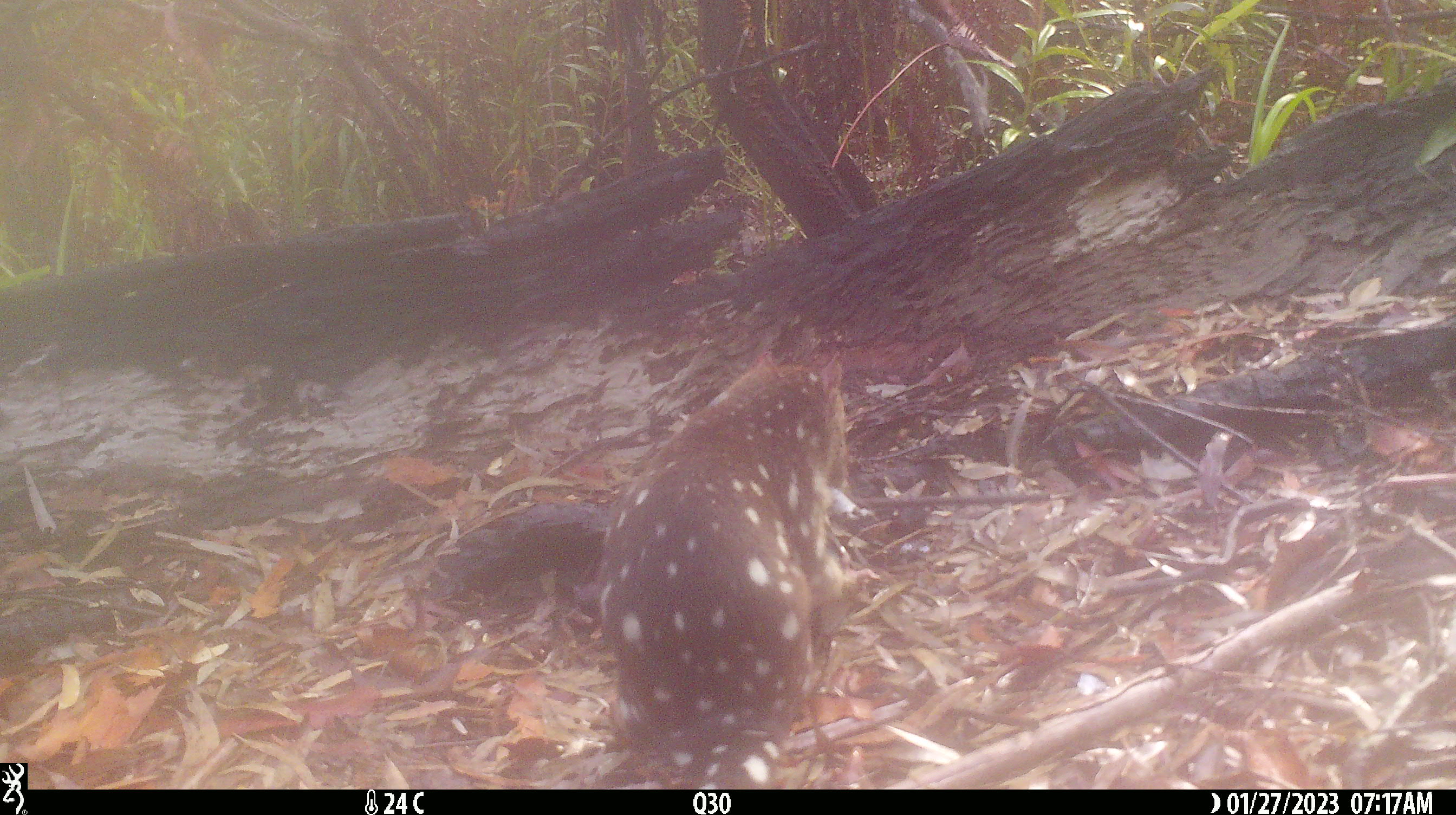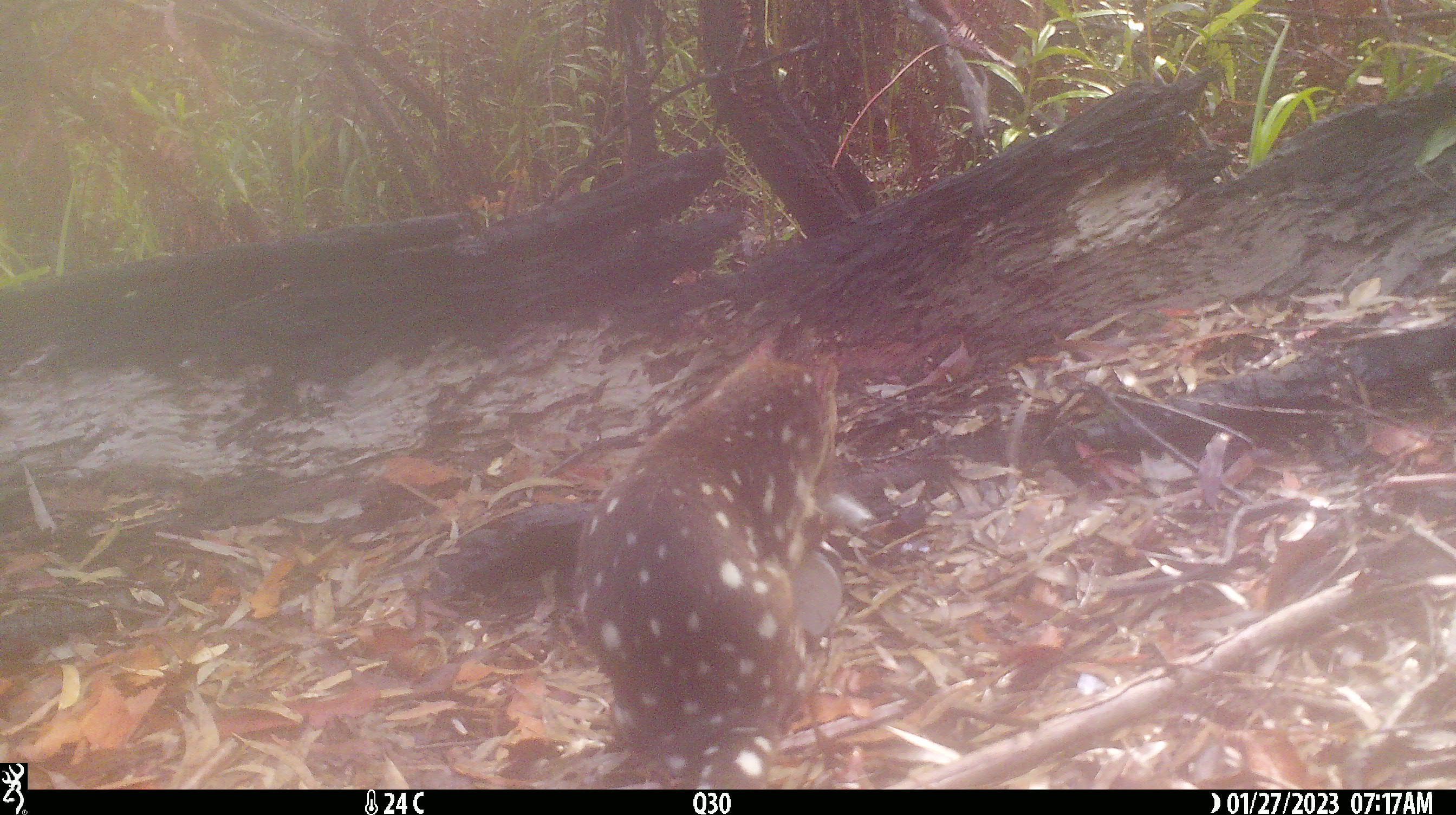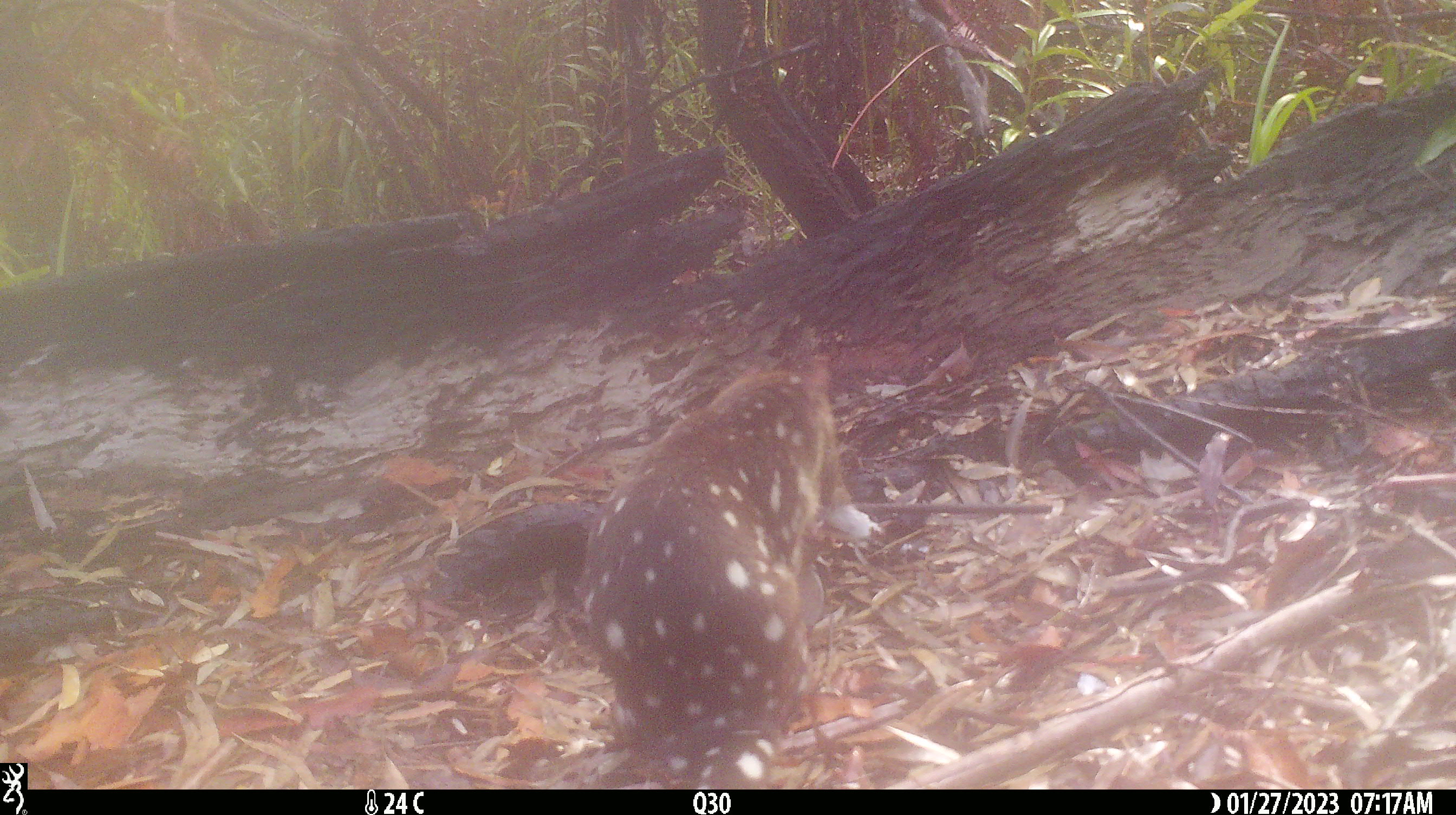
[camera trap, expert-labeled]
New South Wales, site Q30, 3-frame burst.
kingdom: Animalia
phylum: Chordata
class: Mammalia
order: Dasyuromorphia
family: Dasyuridae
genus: Dasyurus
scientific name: Dasyurus maculatus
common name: spotted-tailed quoll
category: quoll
Quoll (spotted-tailed quoll) (Dasyurus maculatus).